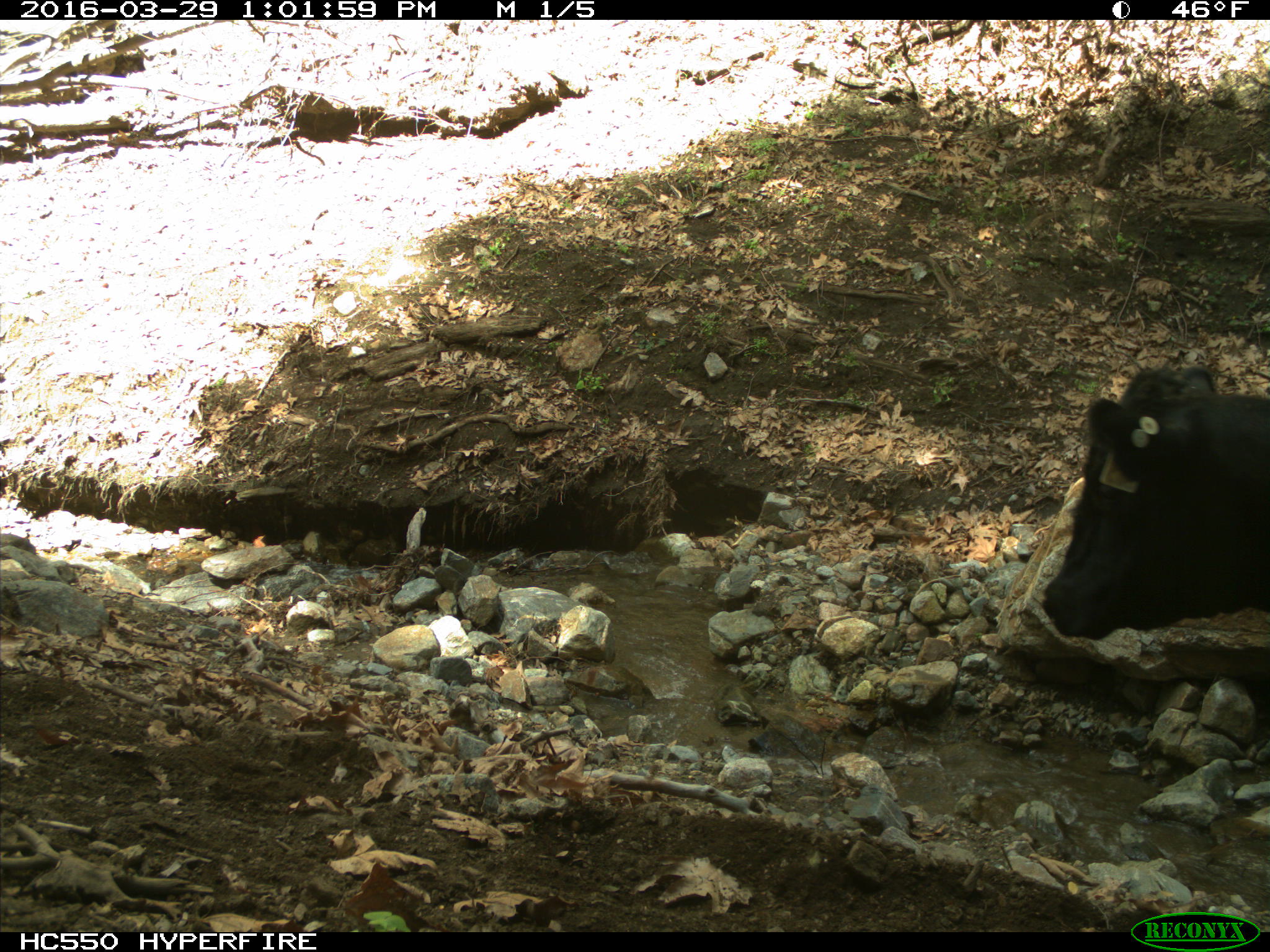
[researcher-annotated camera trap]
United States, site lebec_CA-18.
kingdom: Animalia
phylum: Chordata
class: Mammalia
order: Artiodactyla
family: Bovidae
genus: Bos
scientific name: Bos taurus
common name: domestic cow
Bos taurus (domestic cow).